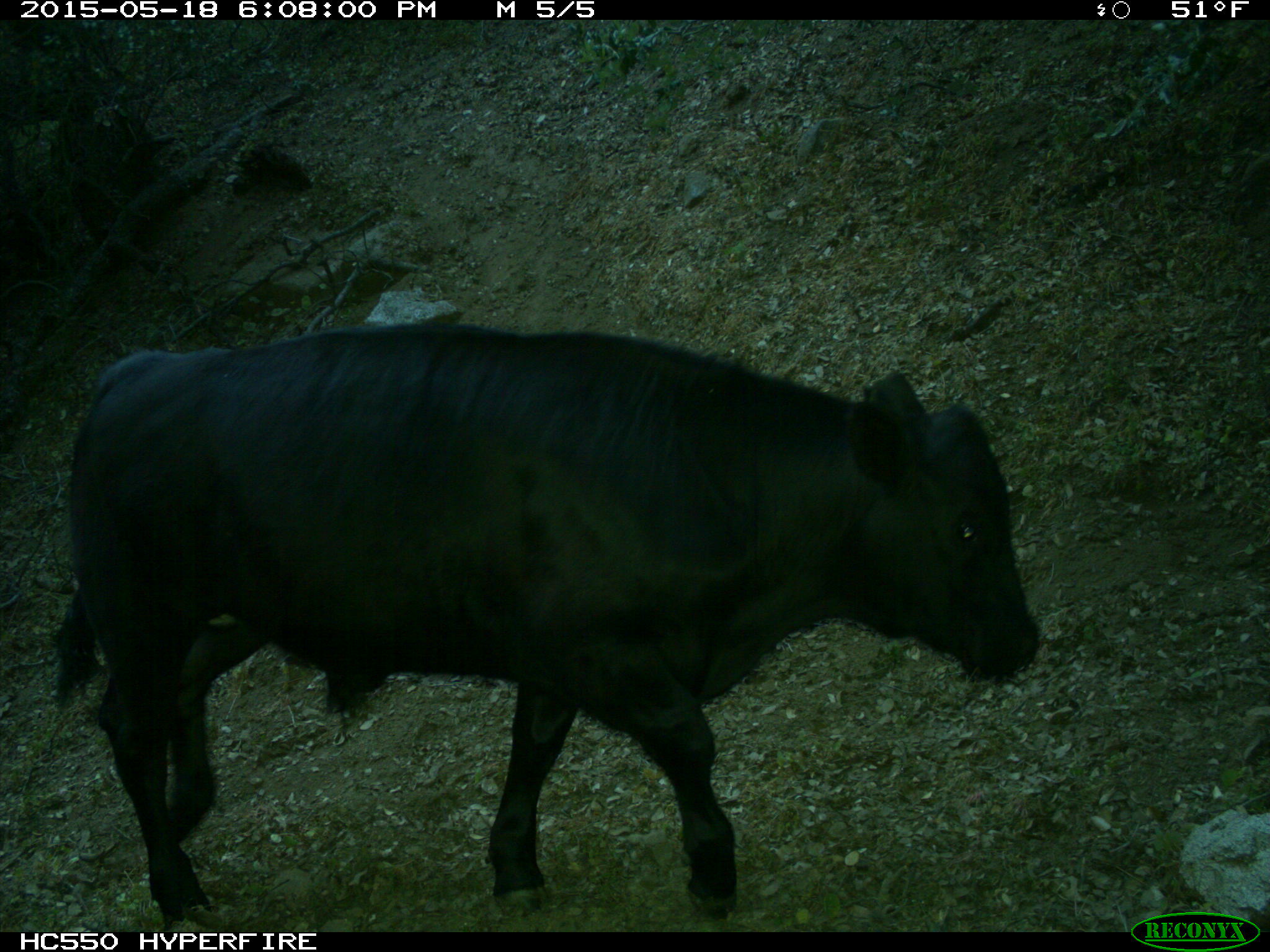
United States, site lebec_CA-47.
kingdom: Animalia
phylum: Chordata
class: Mammalia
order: Artiodactyla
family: Bovidae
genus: Bos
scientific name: Bos taurus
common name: domestic cow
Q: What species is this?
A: Bos taurus (domestic cow).